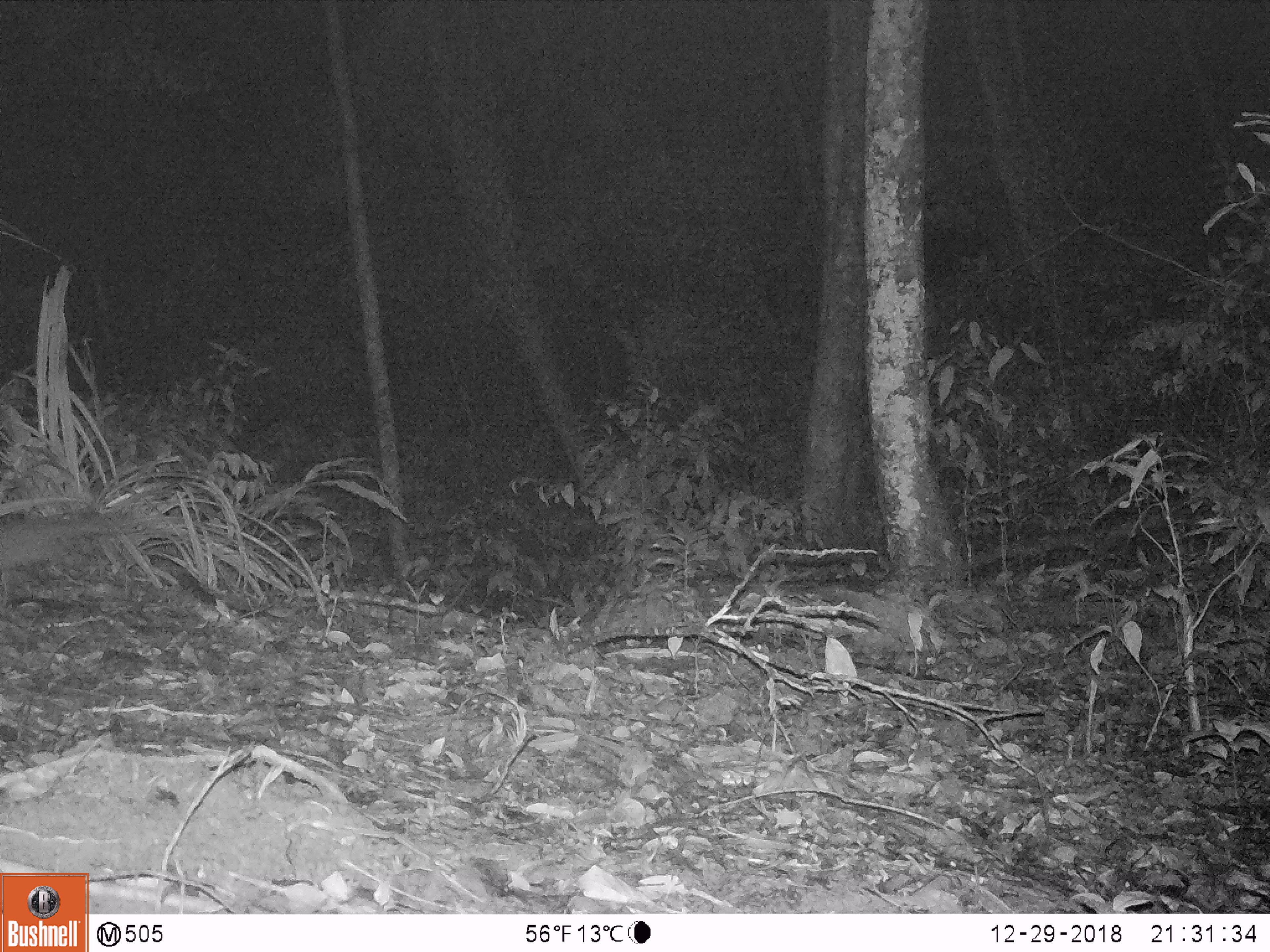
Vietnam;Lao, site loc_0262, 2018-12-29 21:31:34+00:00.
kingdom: Animalia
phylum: Chordata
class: Mammalia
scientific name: Mammalia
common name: mammal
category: unidentified small mammal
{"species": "unidentified small mammal (mammal) (Mammalia)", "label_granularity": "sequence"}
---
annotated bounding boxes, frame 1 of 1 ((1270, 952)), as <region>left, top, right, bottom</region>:
unidentified small mammal: <region>1, 514, 123, 571</region>